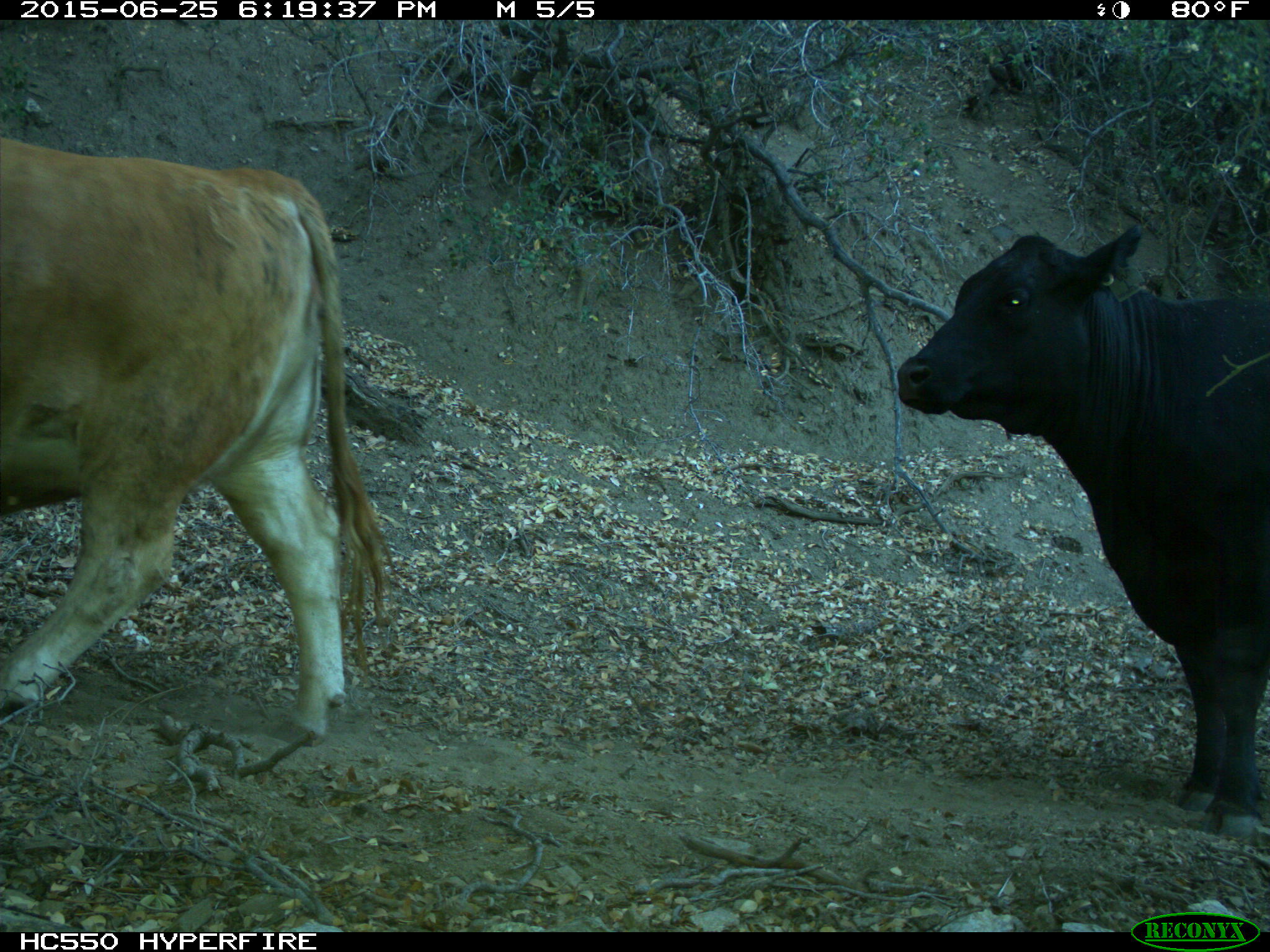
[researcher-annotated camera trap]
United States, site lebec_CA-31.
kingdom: Animalia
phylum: Chordata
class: Mammalia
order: Artiodactyla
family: Bovidae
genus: Bos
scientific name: Bos taurus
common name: domestic cow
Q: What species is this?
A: Bos taurus (domestic cow).